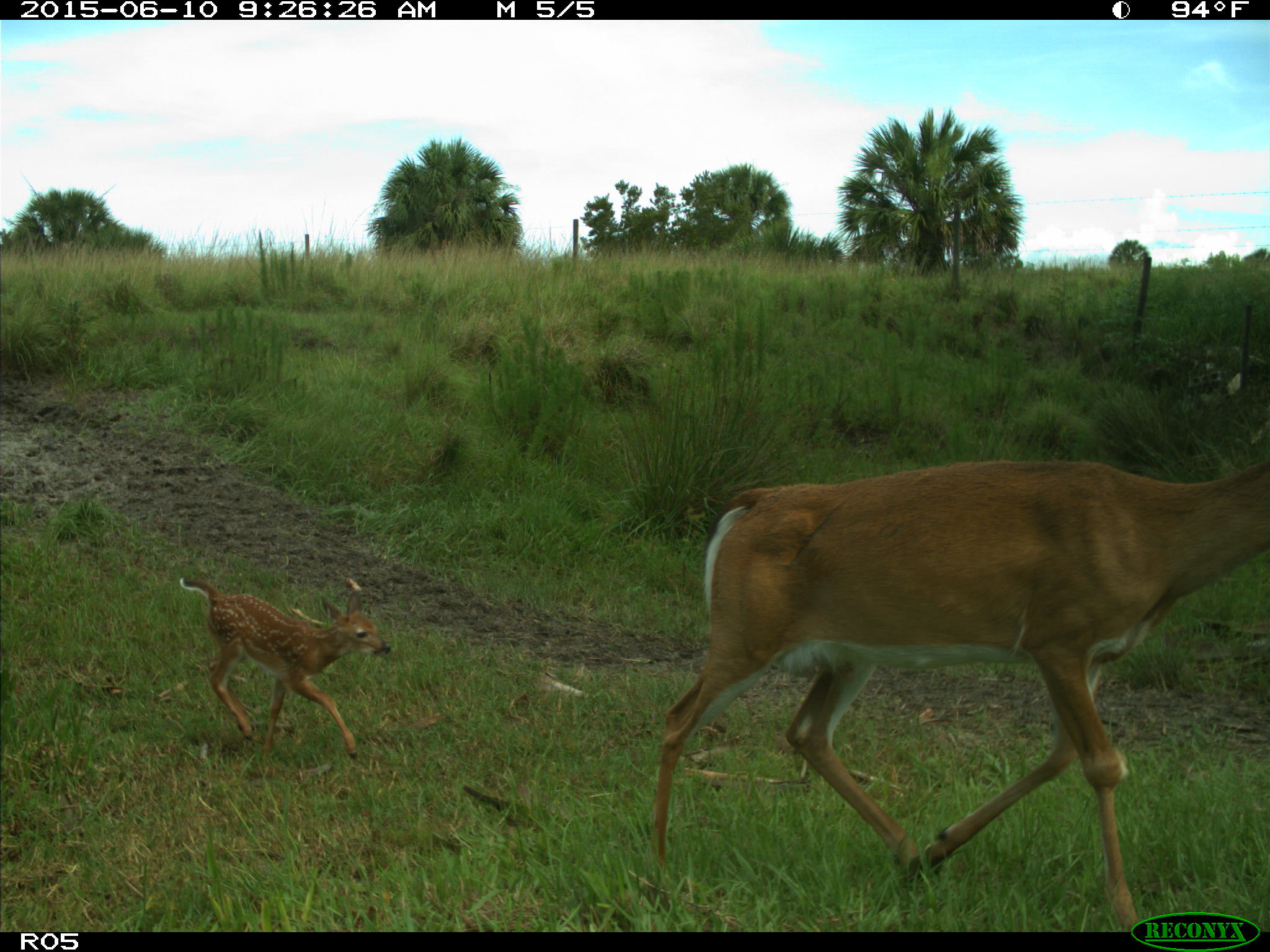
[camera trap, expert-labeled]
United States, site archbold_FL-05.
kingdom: Animalia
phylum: Chordata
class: Mammalia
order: Artiodactyla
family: Cervidae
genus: Odocoileus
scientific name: Odocoileus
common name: deer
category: unidentified deer